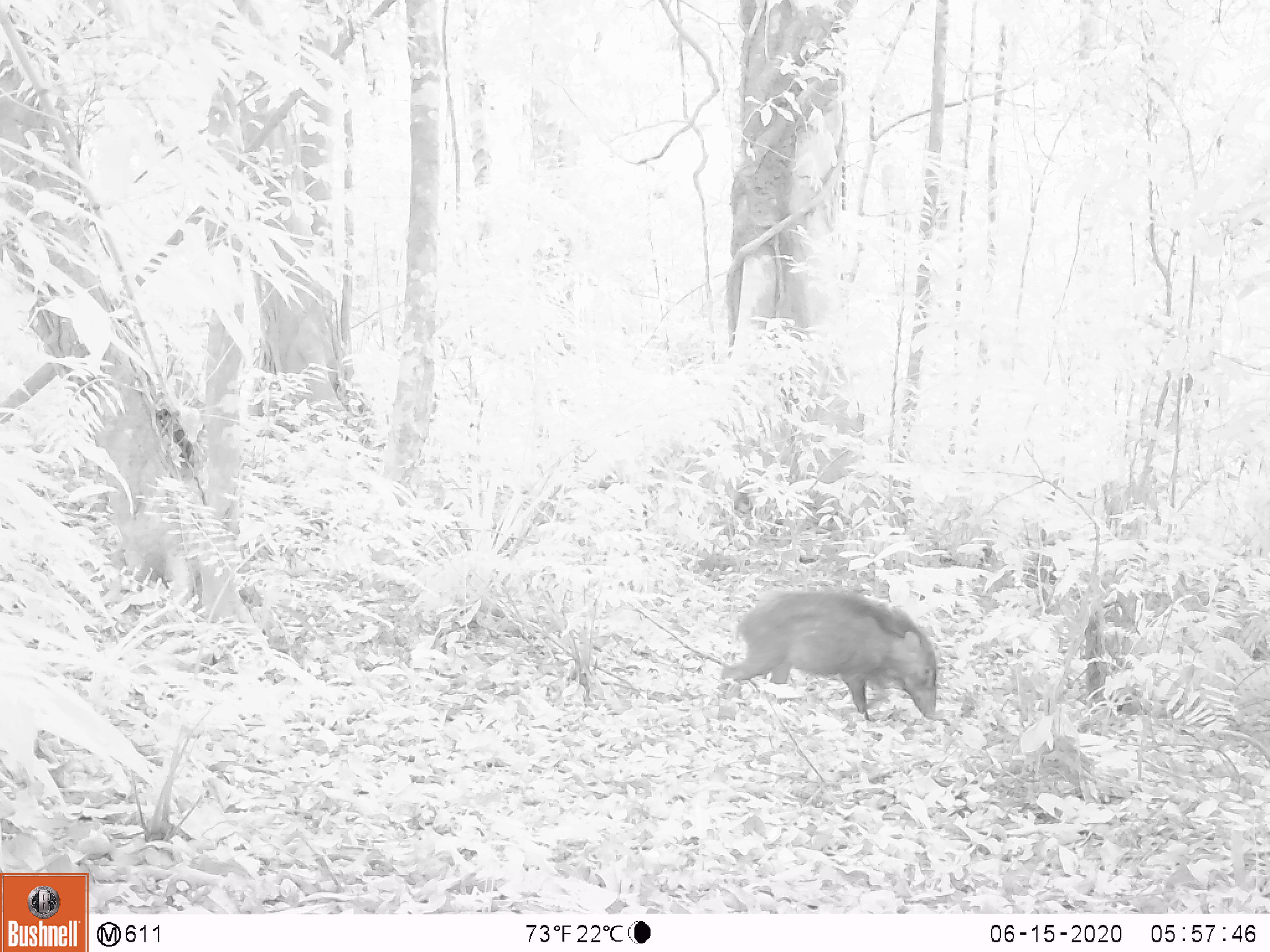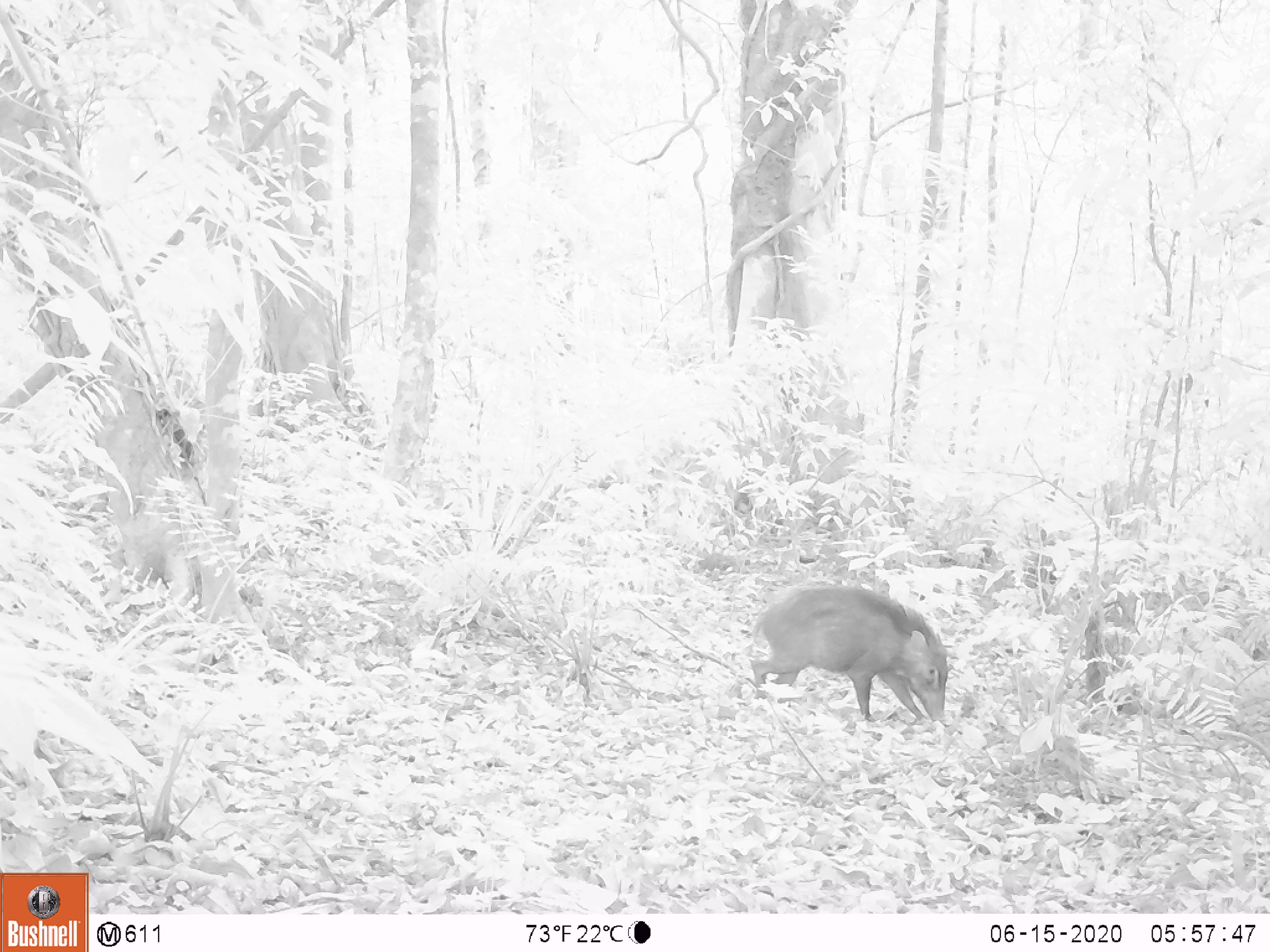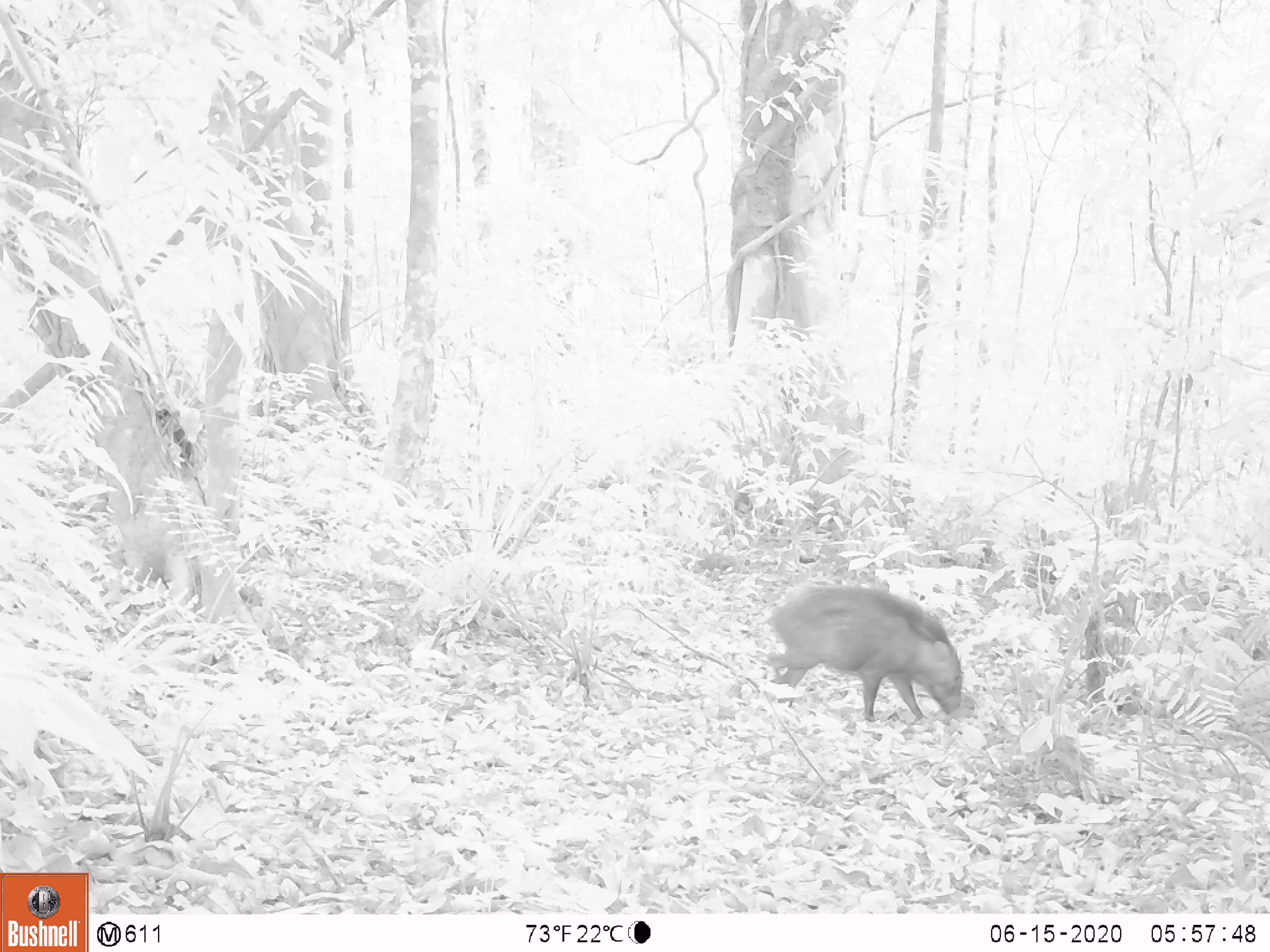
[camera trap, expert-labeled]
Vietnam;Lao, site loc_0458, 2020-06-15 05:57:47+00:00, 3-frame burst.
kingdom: Animalia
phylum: Chordata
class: Mammalia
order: Artiodactyla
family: Suidae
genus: Sus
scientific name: Sus scrofa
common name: eurasian wild pig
Eurasian wild pig (Sus scrofa). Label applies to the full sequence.